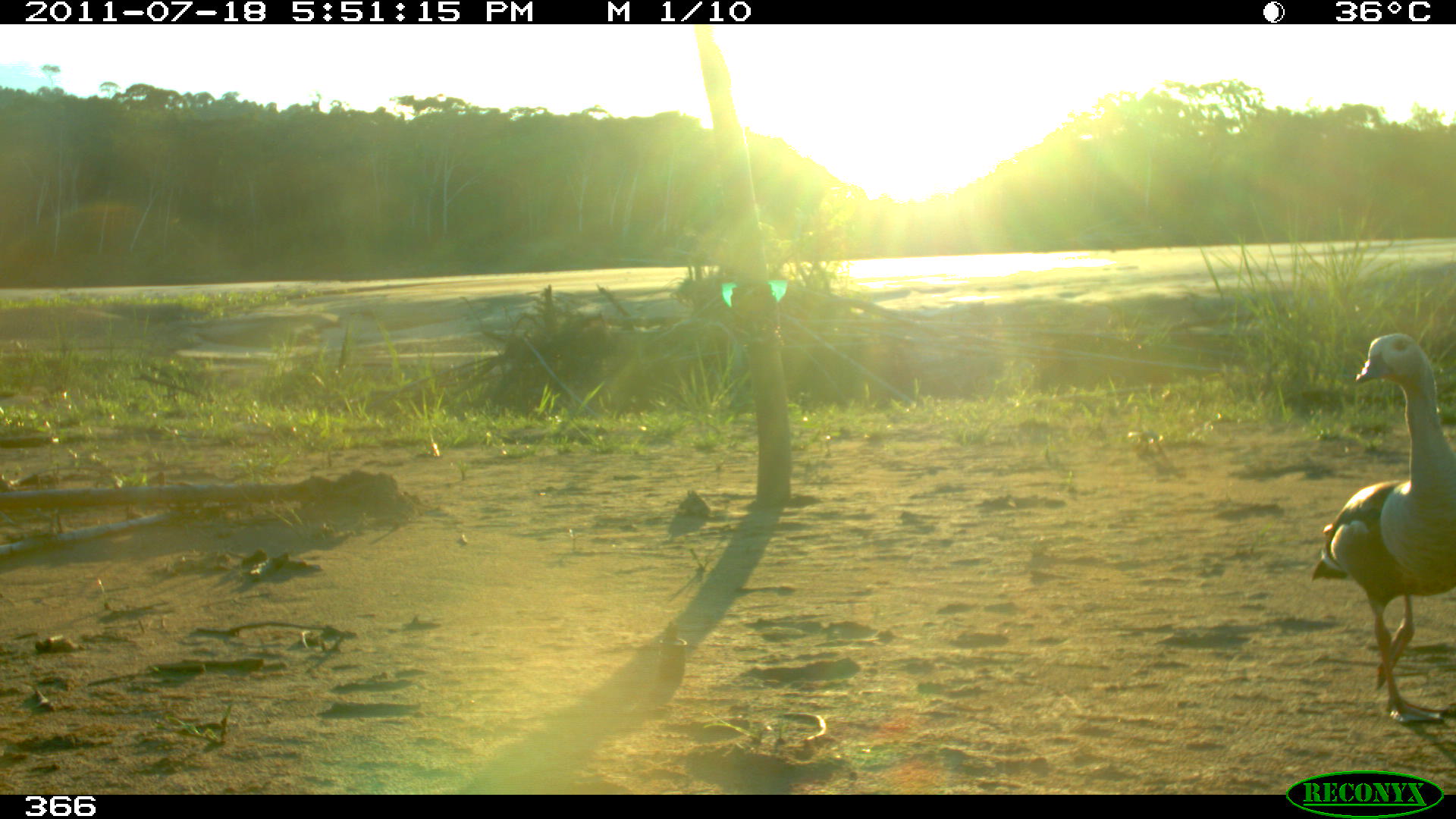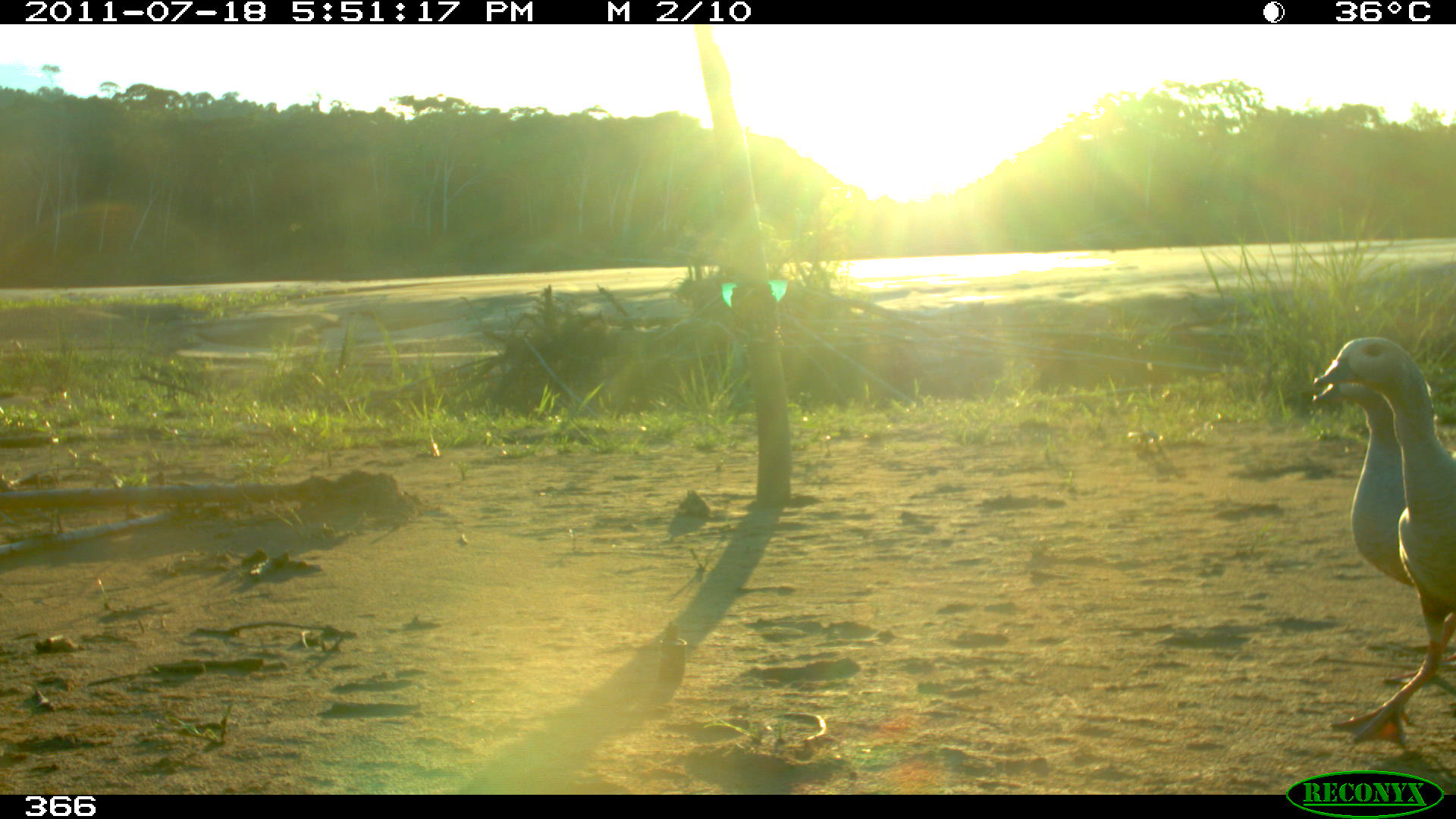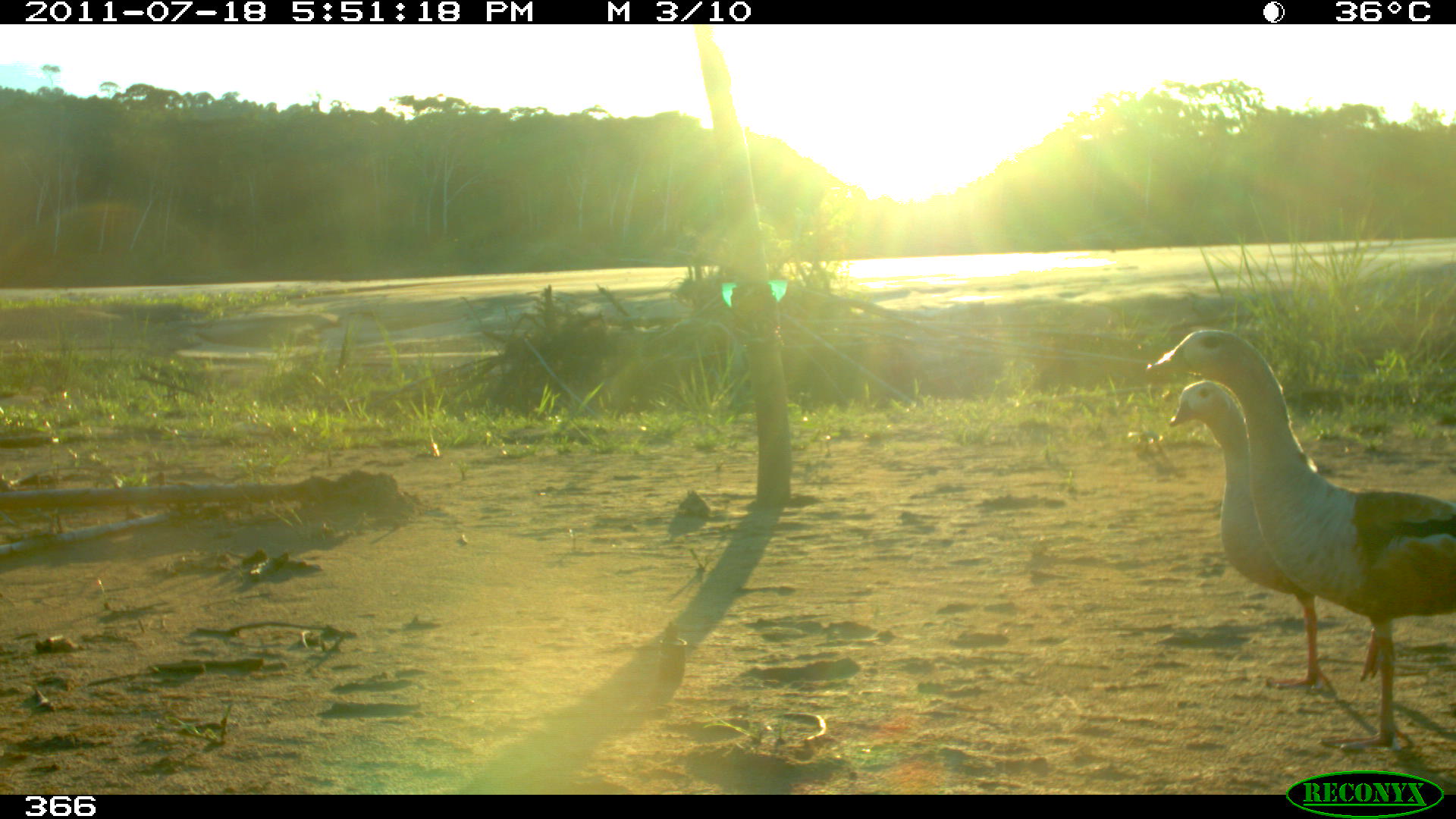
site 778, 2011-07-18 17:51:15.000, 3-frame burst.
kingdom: Animalia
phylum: Chordata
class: Aves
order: Anseriformes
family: Anatidae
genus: Oressochen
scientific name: Oressochen jubatus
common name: orinoco goose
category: neochen jubata